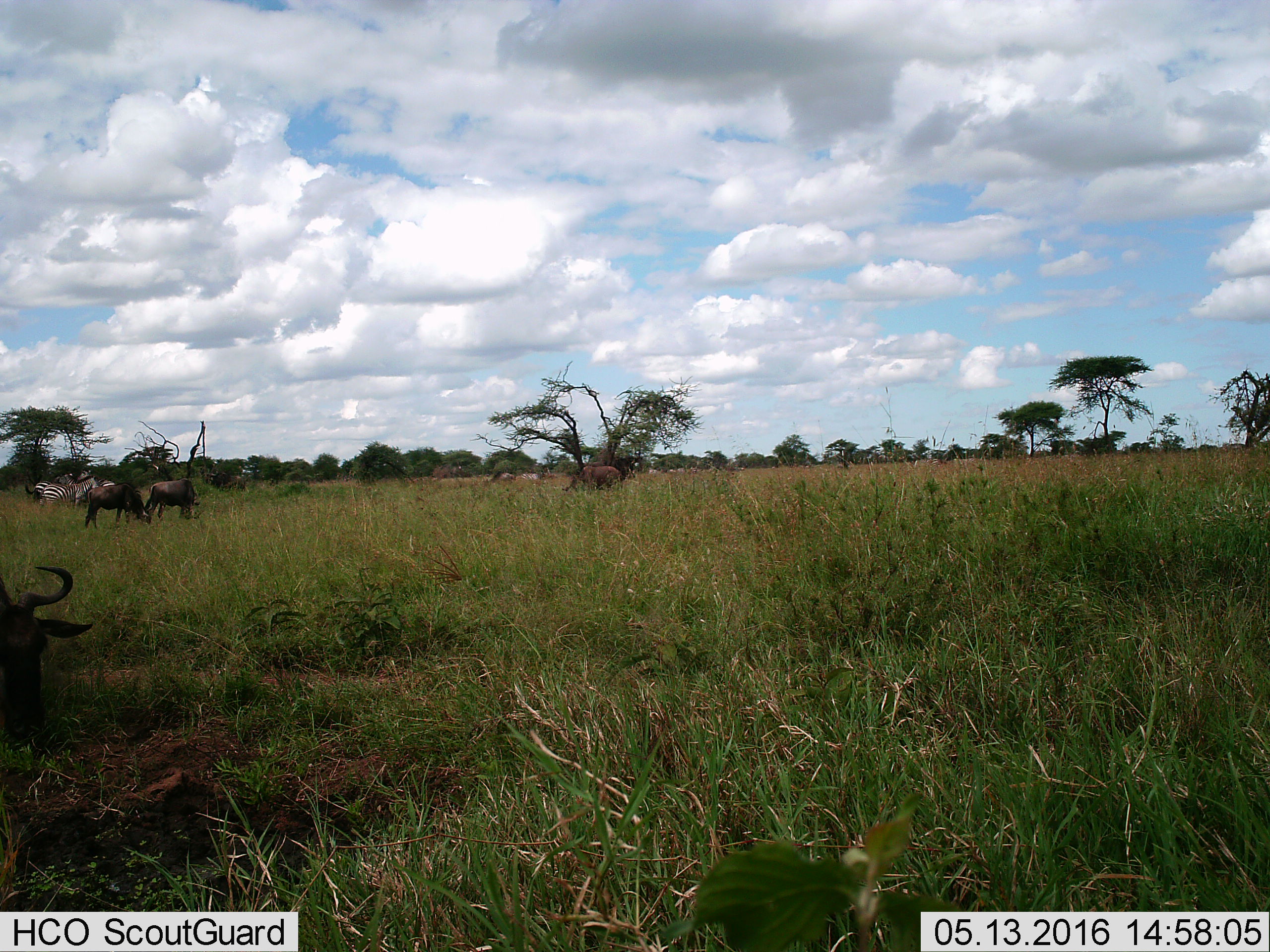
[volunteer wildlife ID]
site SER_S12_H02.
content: unidentified animal